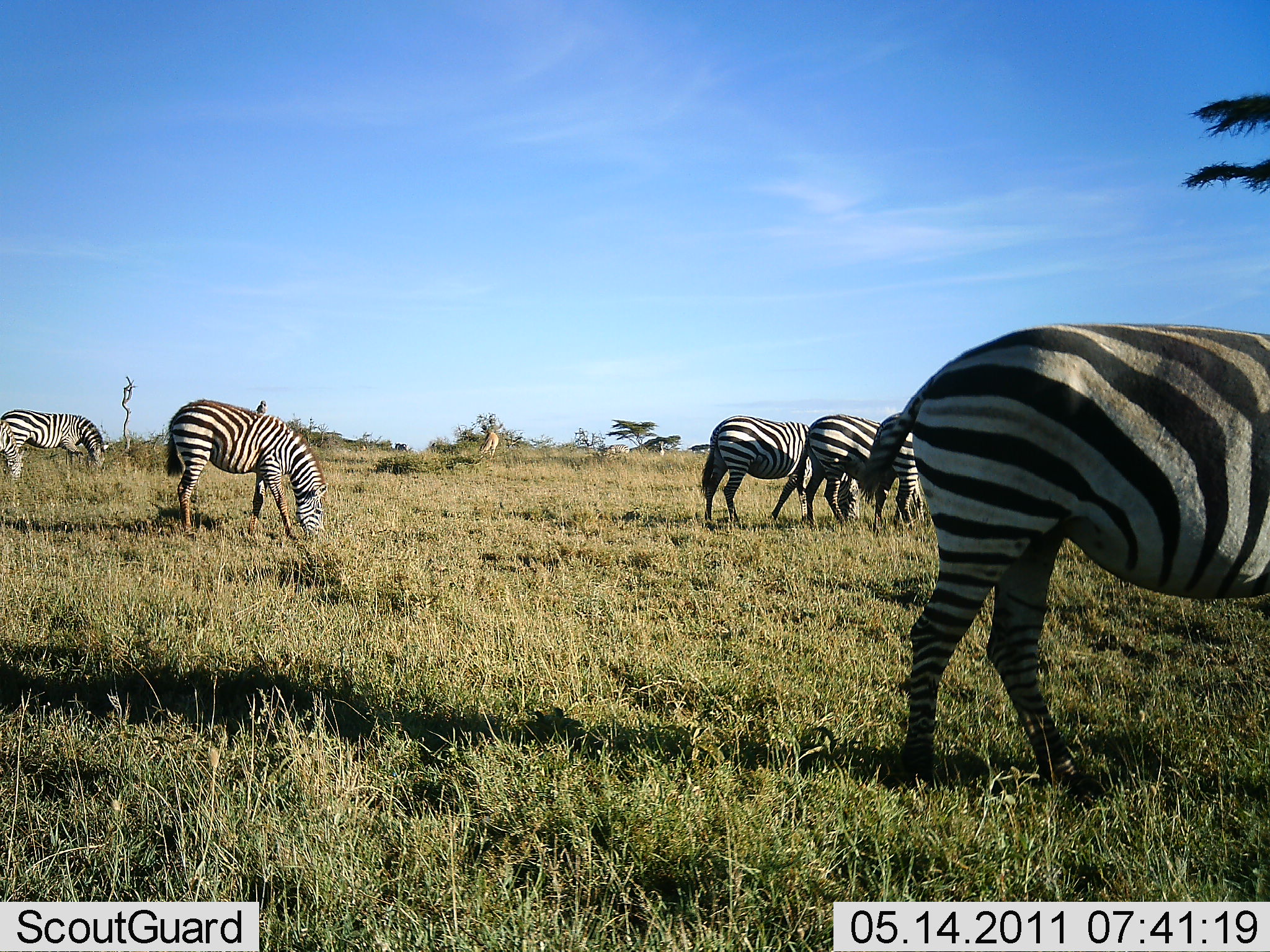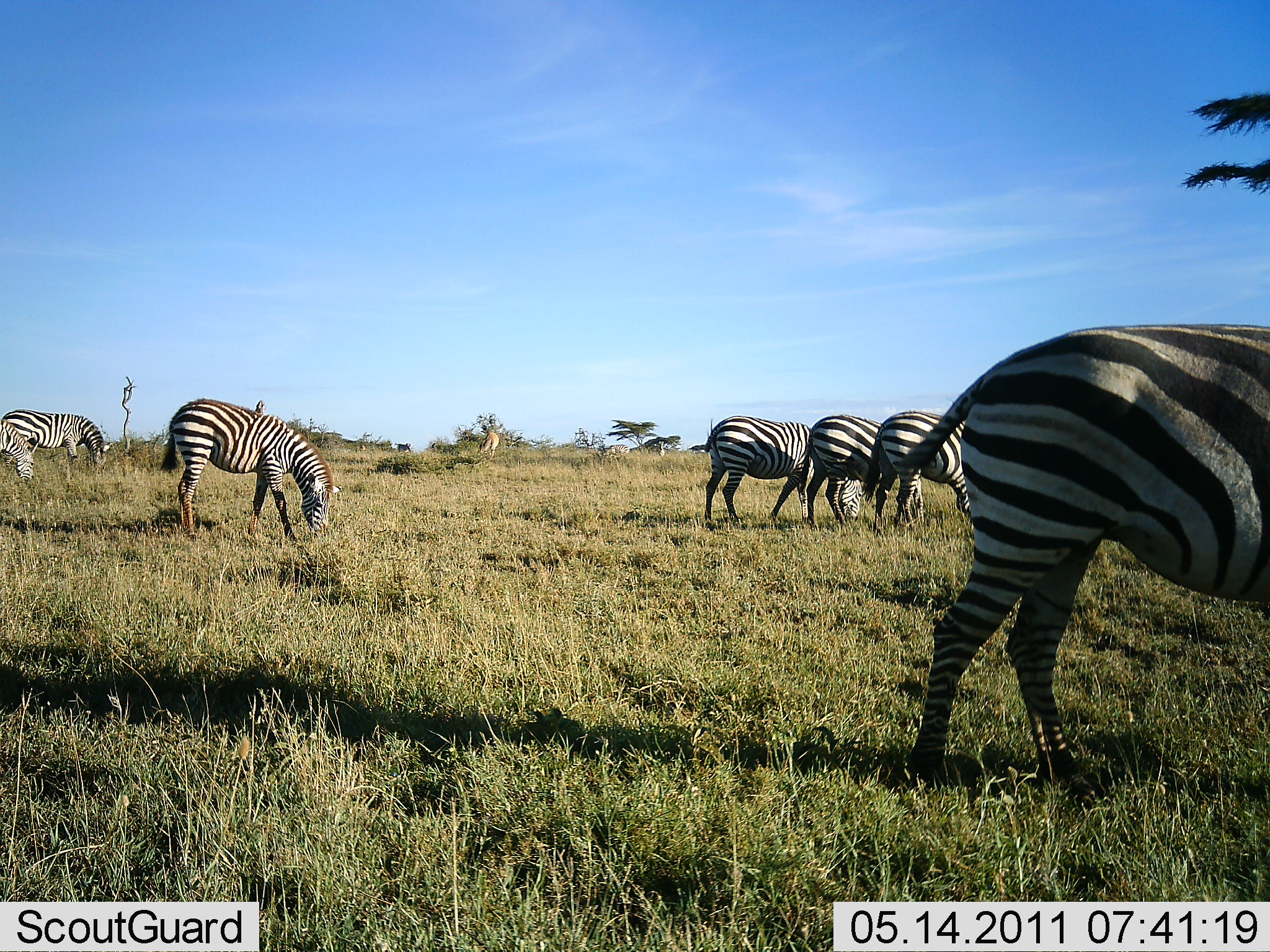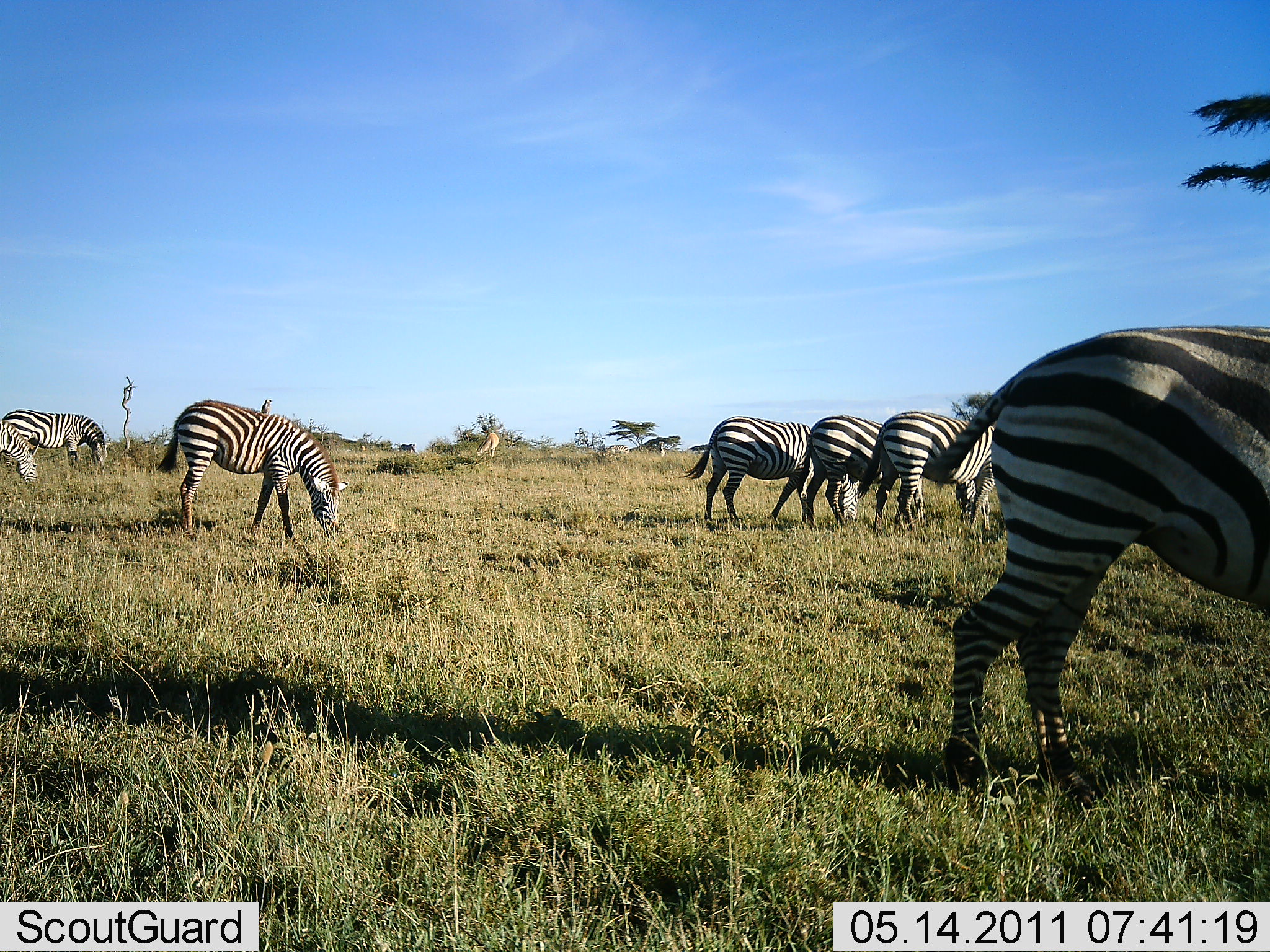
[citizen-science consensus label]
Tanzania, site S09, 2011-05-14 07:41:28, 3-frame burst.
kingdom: Animalia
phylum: Chordata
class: Mammalia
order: Perissodactyla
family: Equidae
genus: Equus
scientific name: Equus quagga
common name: plains zebra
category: zebra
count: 6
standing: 43%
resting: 0%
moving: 14%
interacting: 0%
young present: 0%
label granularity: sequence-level